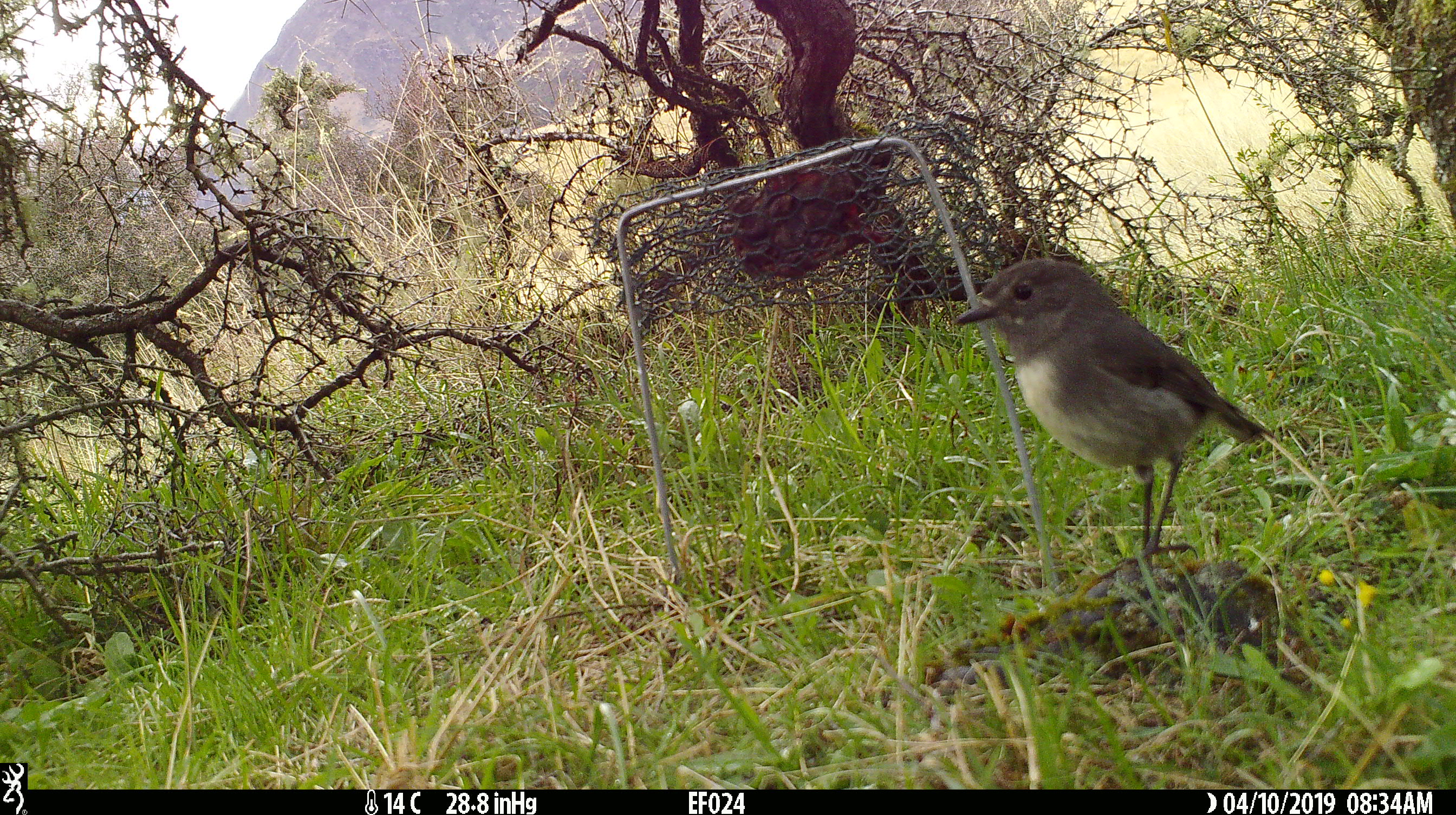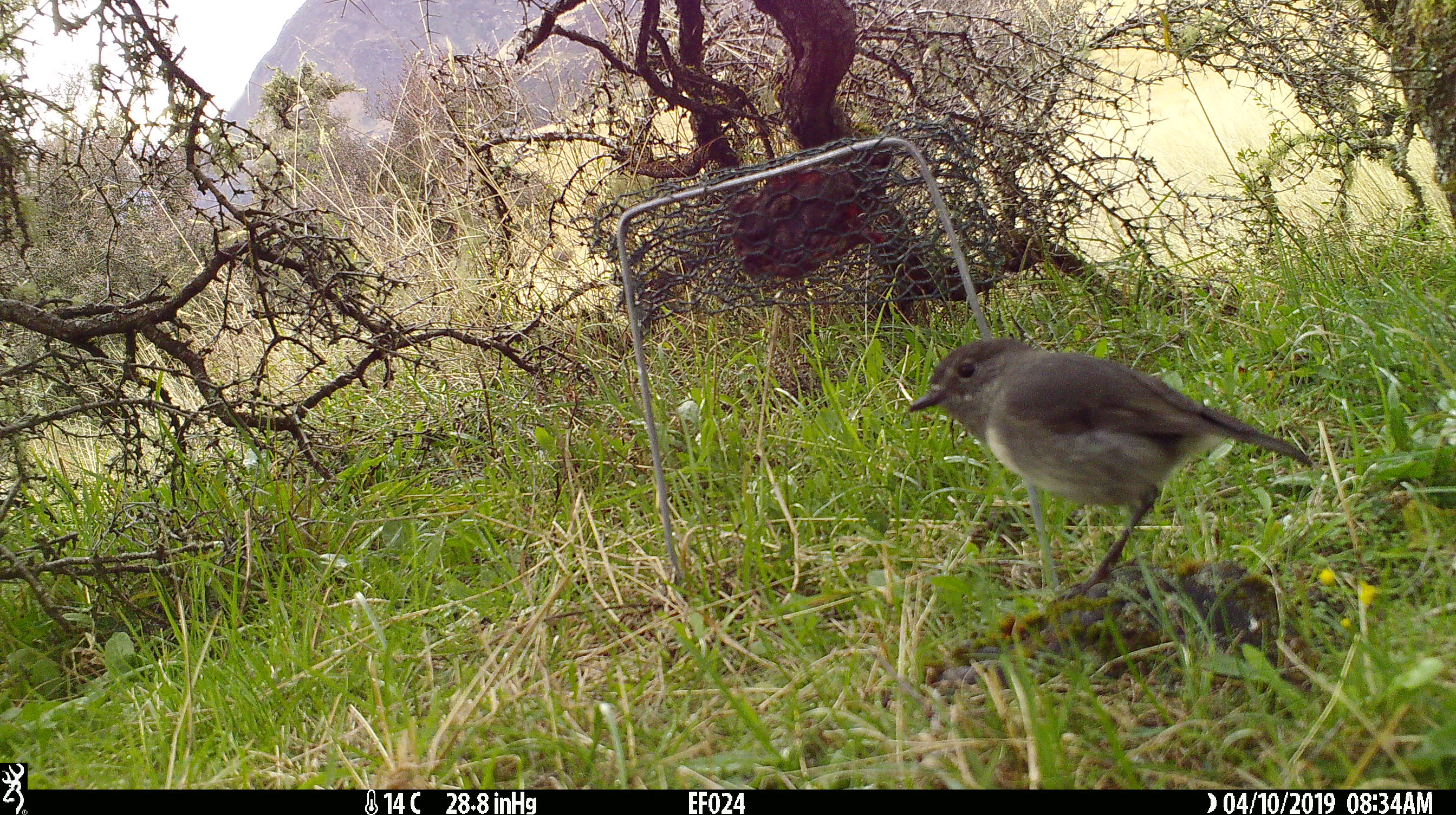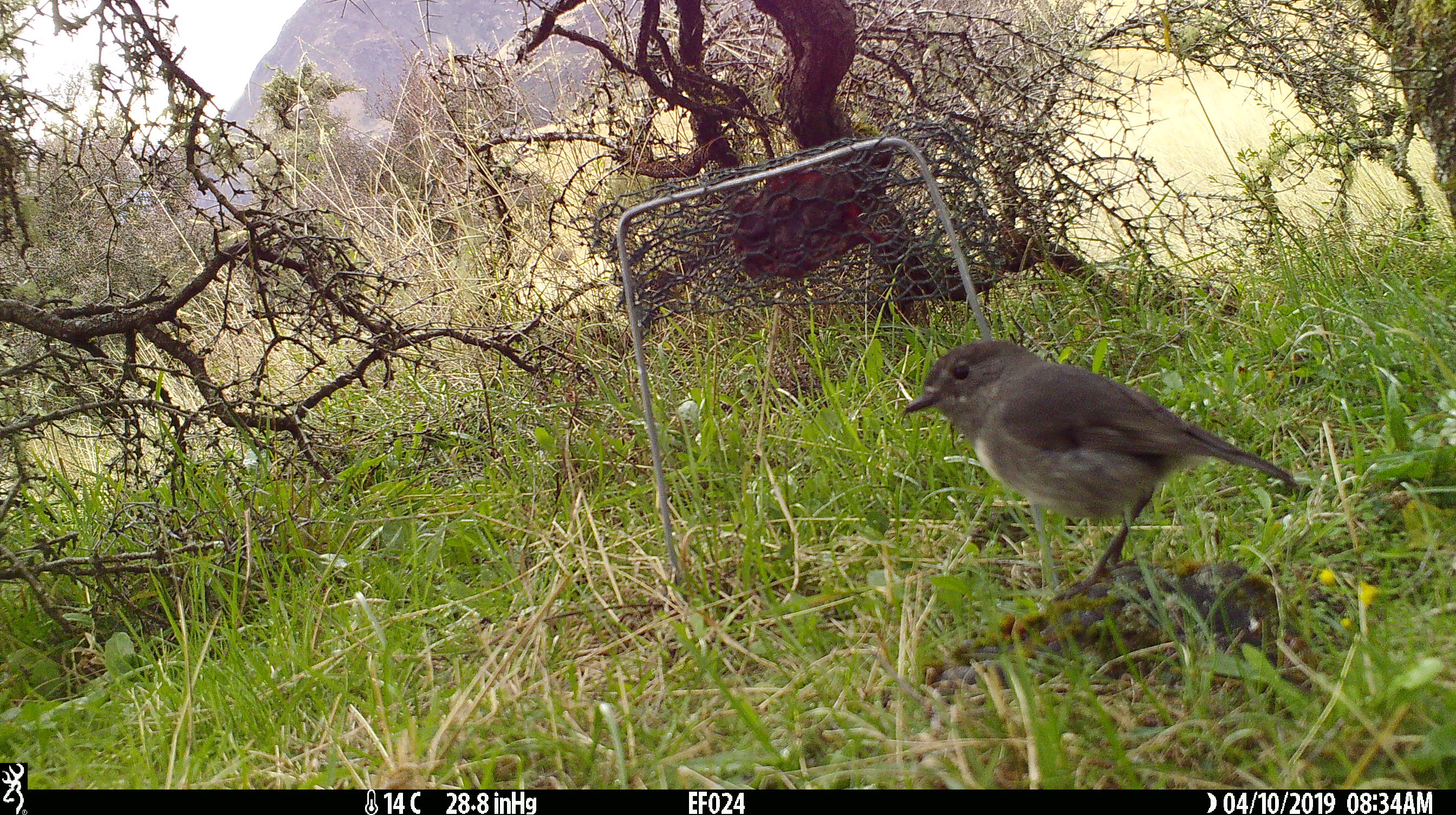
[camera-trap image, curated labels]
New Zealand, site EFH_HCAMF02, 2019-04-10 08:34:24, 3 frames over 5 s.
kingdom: Animalia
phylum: Chordata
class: Aves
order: Passeriformes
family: Petroicidae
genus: Petroica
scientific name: Petroica australis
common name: new zealand robin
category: robin